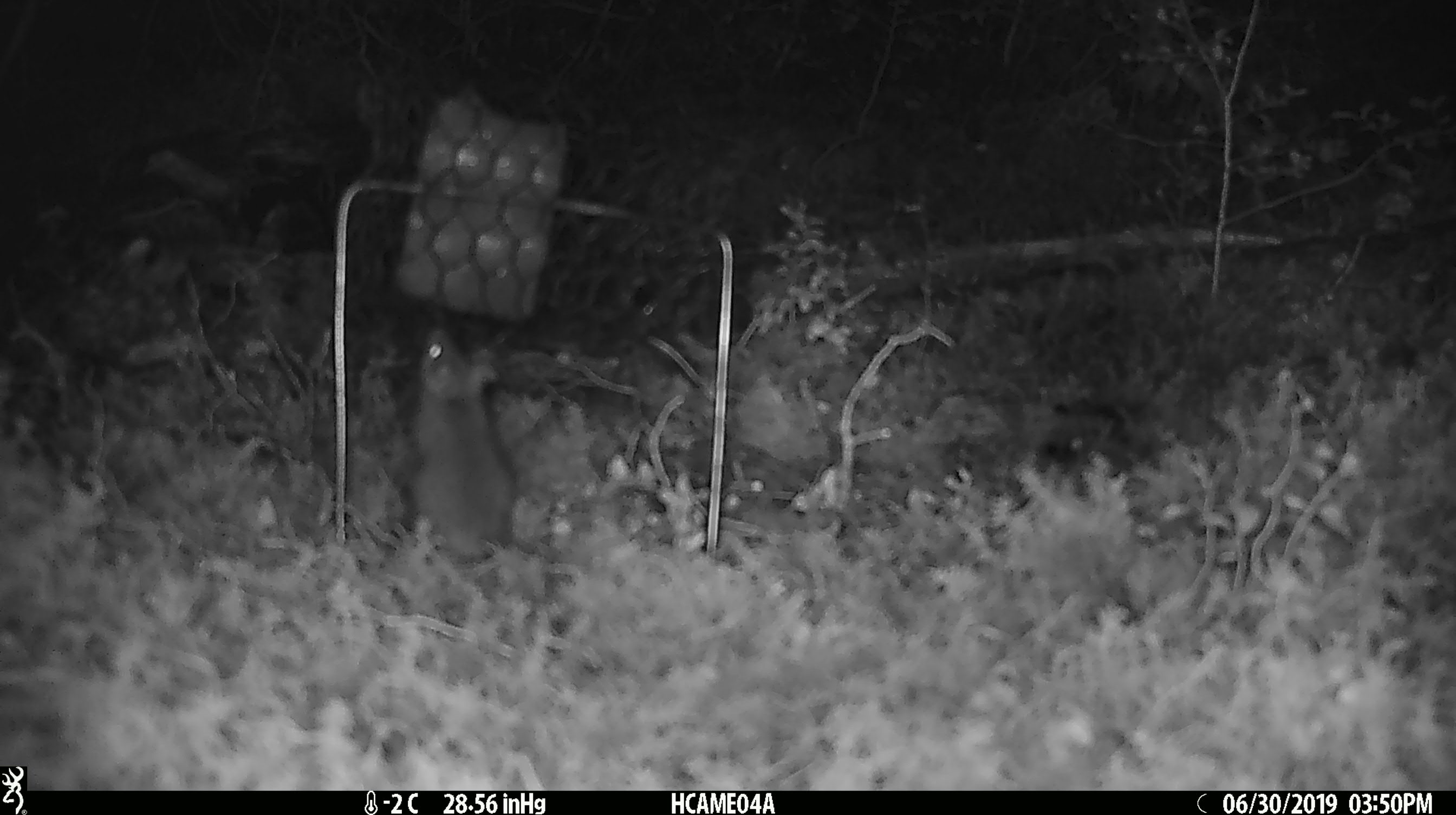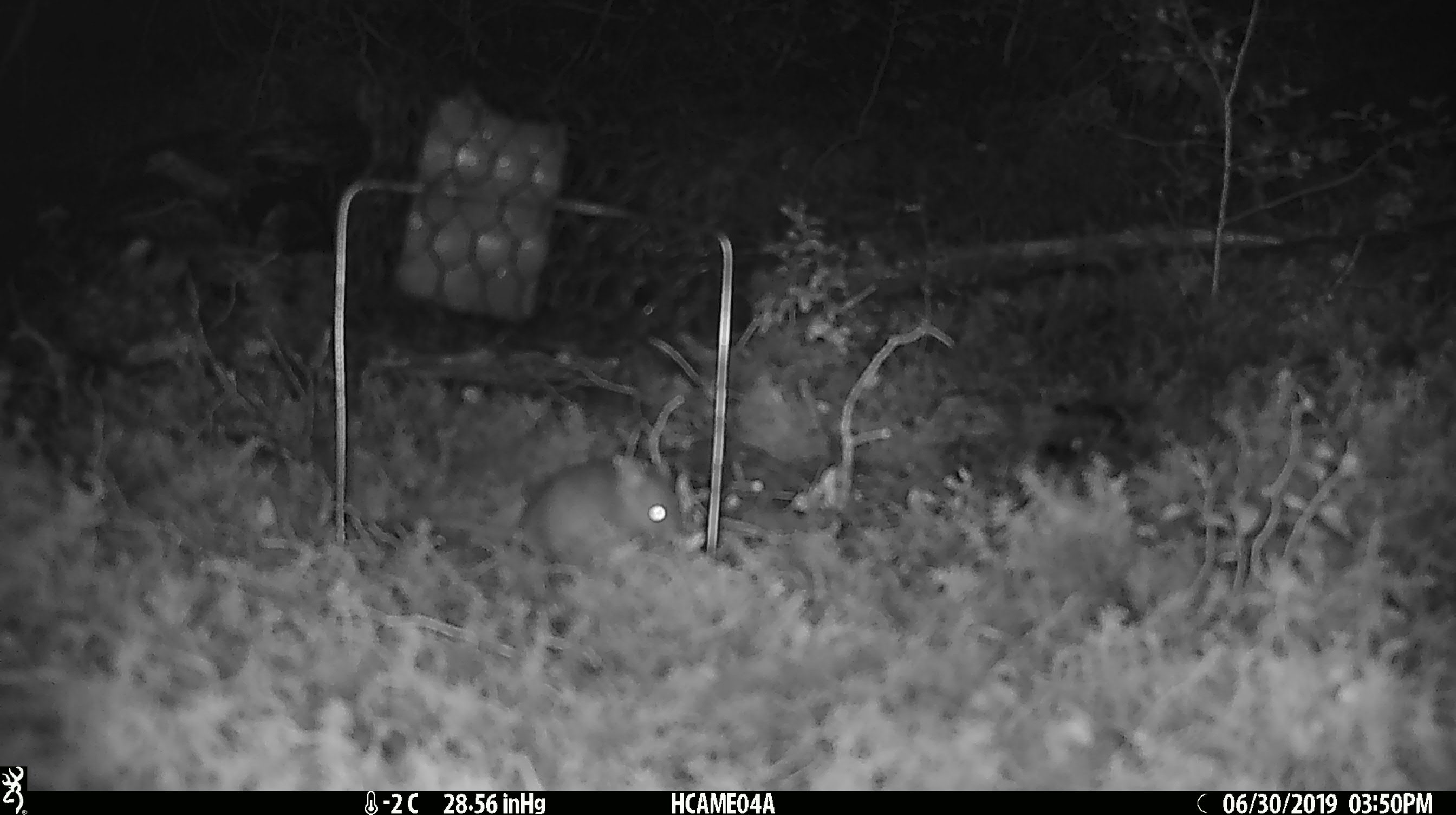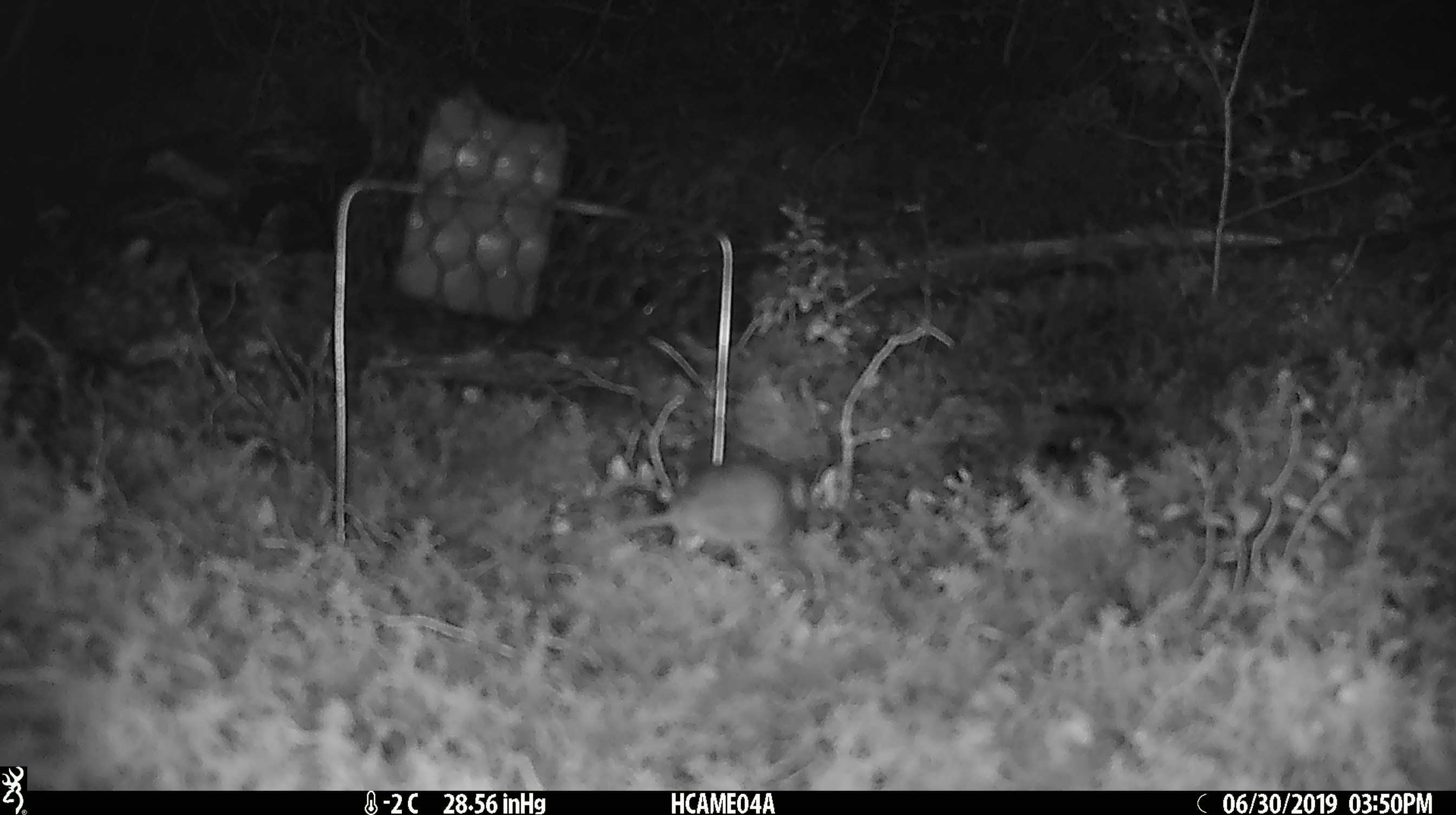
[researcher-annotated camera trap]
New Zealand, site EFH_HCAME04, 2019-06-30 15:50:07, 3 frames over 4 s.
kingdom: Animalia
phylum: Chordata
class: Mammalia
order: Rodentia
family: Muridae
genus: Mus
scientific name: Mus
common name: mouse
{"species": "mouse (Mus)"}